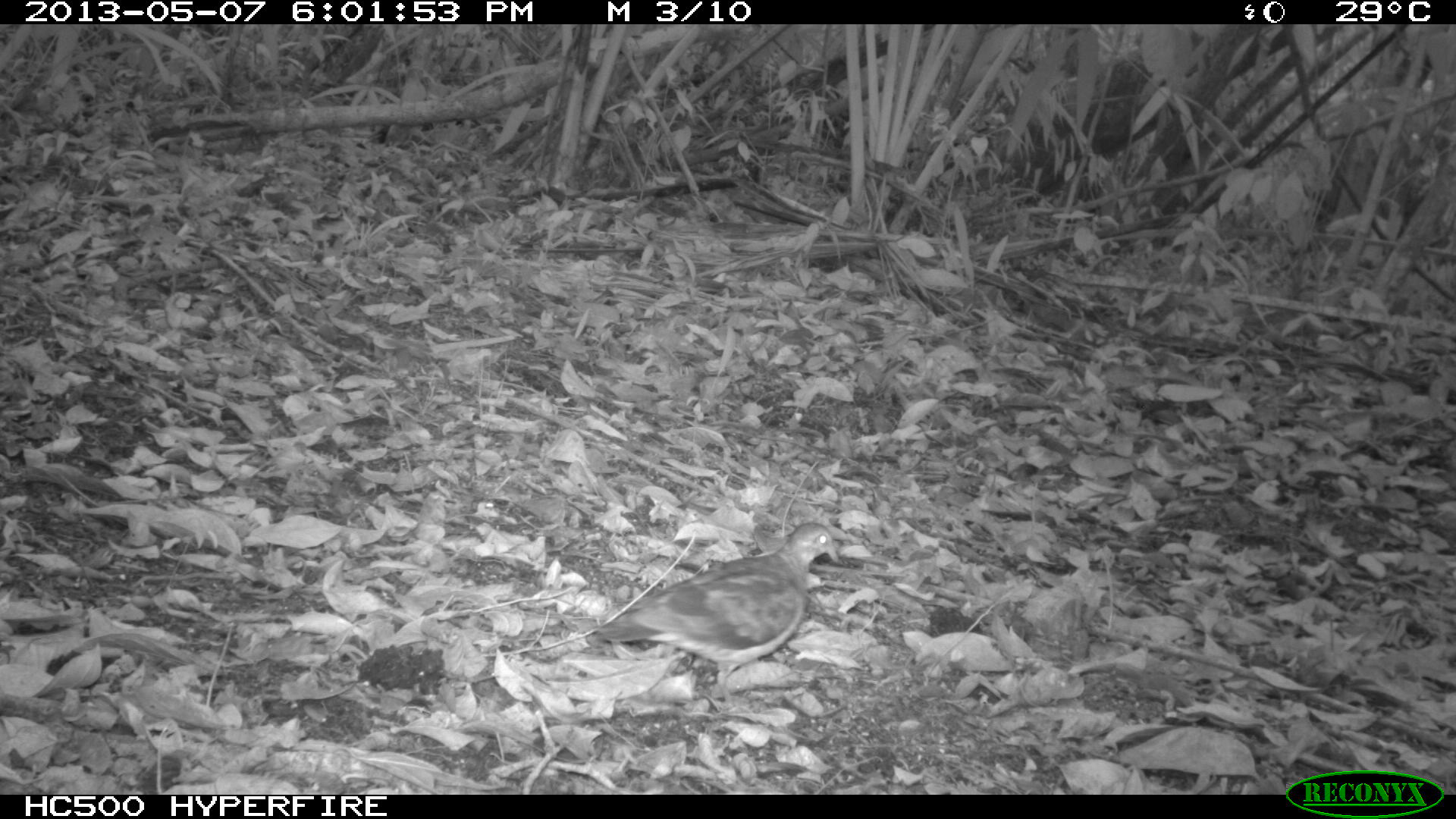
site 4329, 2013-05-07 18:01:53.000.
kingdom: Animalia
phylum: Chordata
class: Aves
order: Columbiformes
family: Columbidae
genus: Geotrygon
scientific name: Geotrygon montana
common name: ruddy quail-dove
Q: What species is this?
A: Geotrygon montana (ruddy quail-dove).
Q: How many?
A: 1.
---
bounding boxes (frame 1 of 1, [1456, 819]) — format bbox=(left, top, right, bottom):
geotrygon montana: bbox=(595, 521, 838, 705)